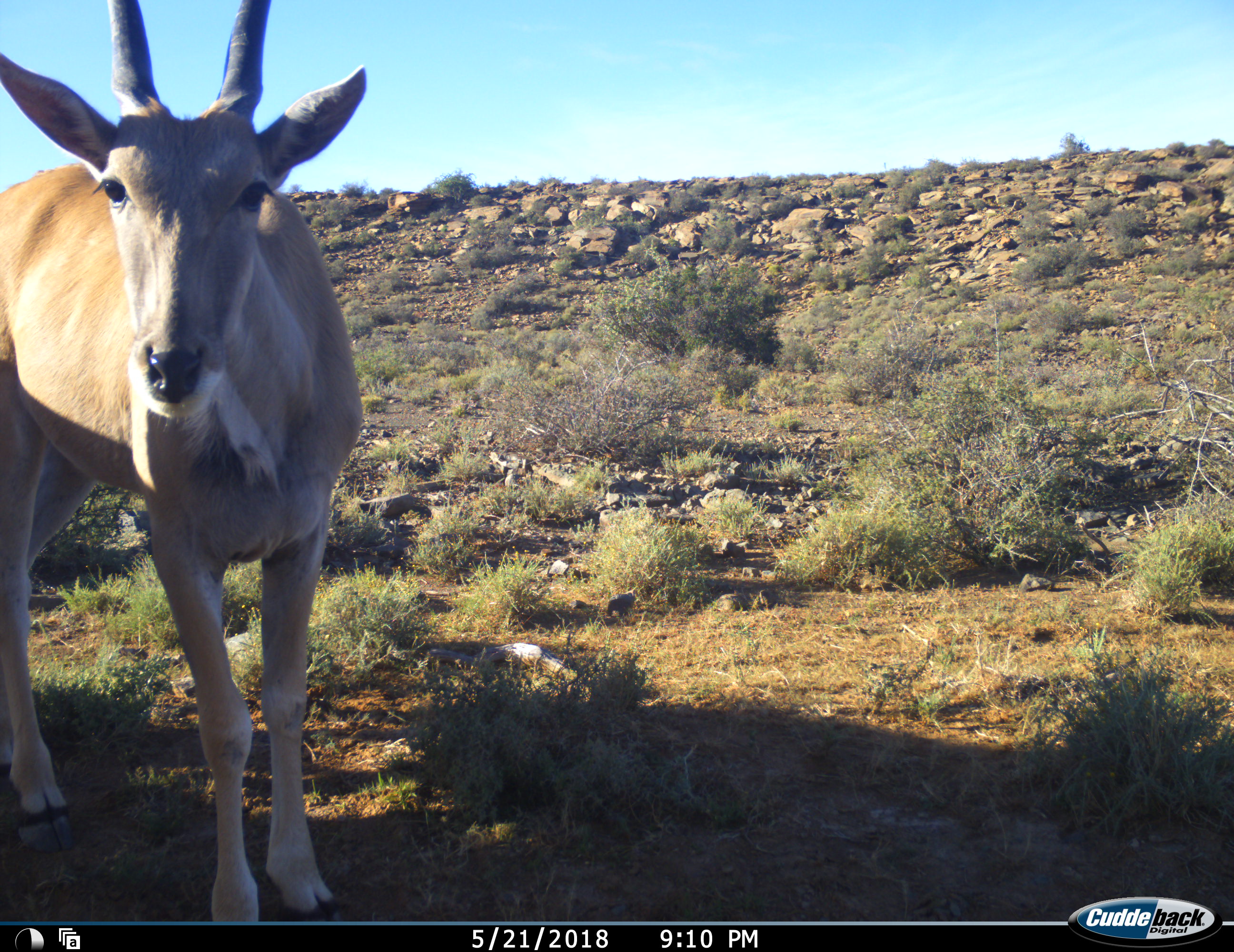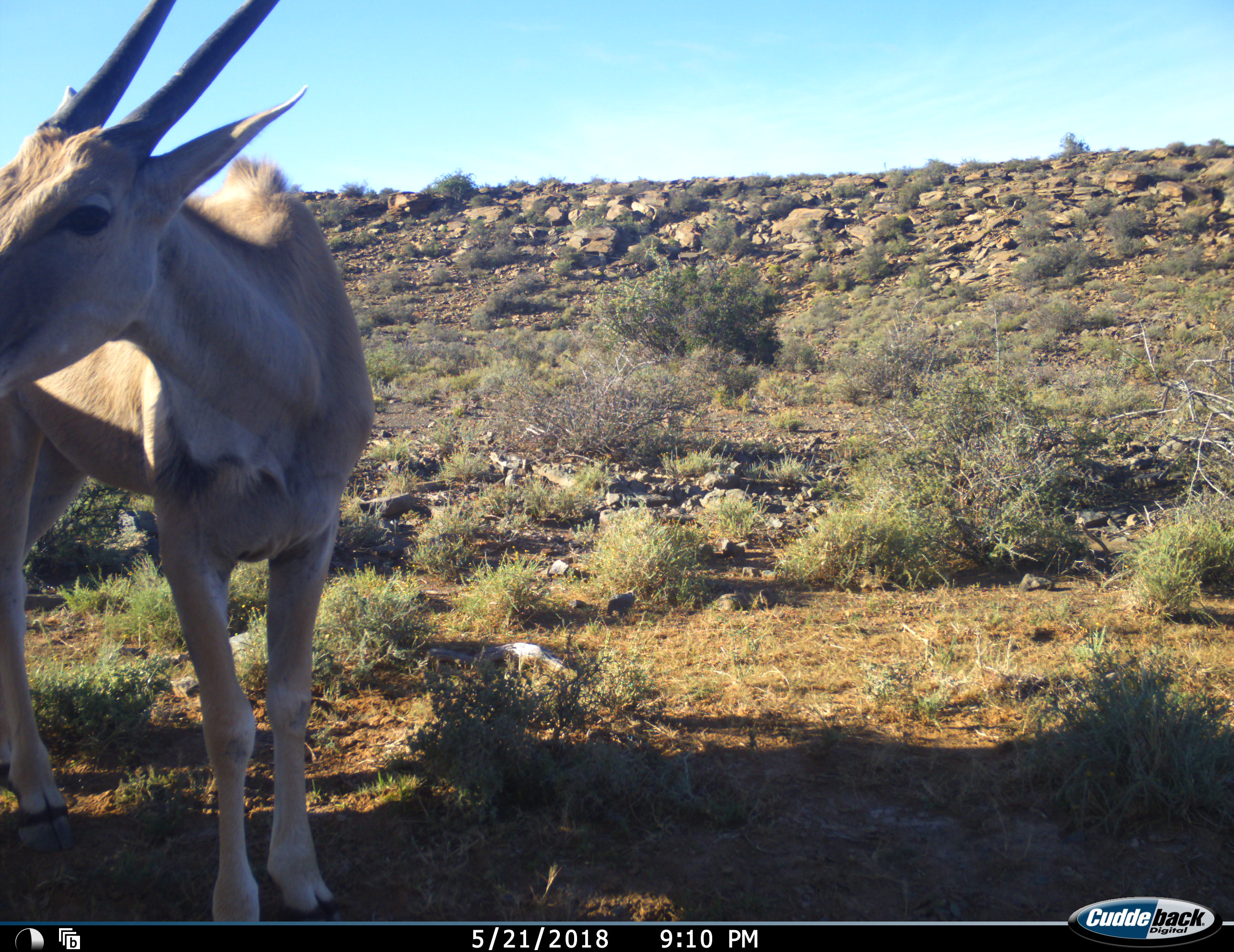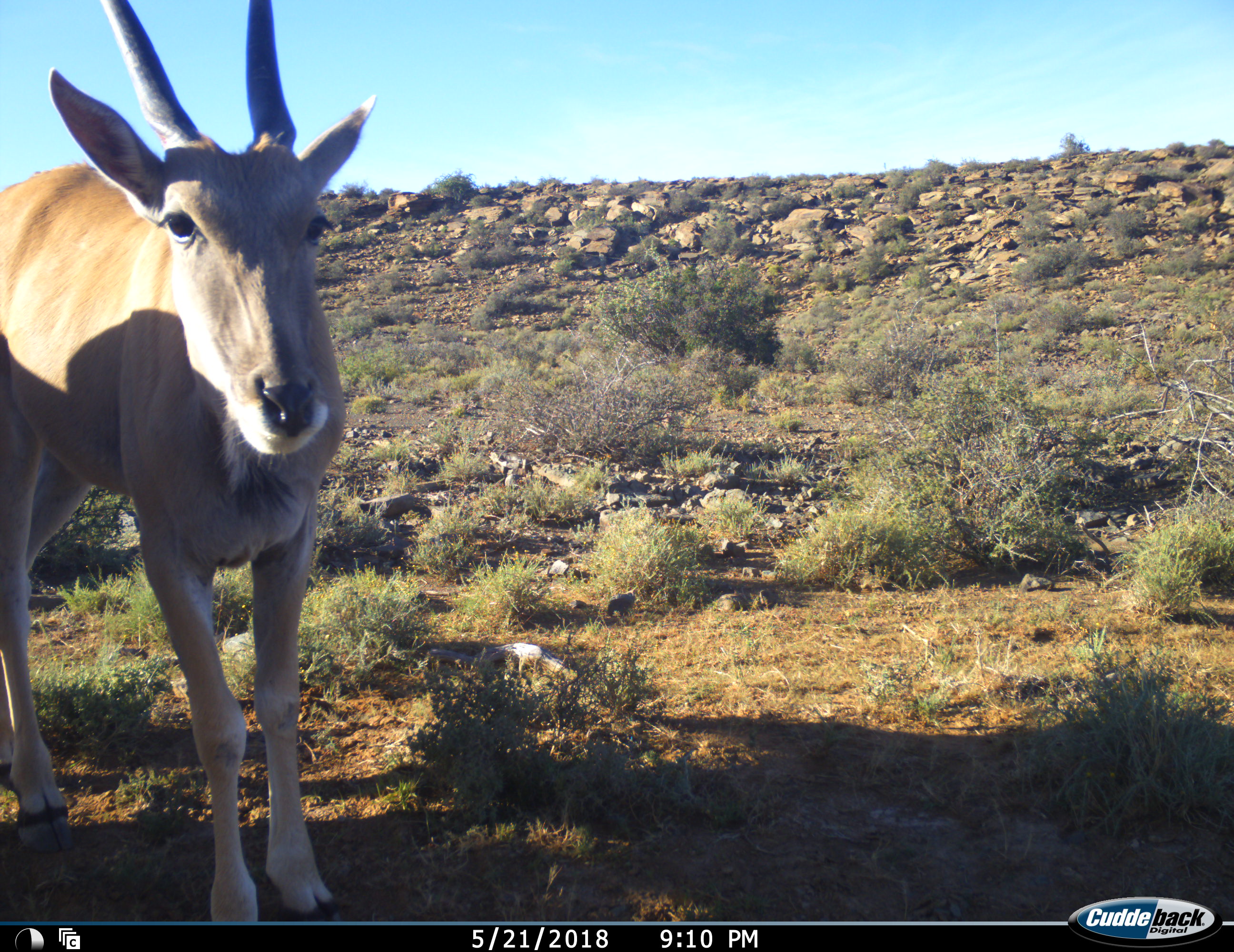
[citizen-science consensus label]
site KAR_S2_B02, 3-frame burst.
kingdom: Animalia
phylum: Chordata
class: Mammalia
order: Artiodactyla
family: Bovidae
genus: Tragelaphus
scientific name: Tragelaphus oryx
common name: eland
Eland (Tragelaphus oryx), count 1. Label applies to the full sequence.